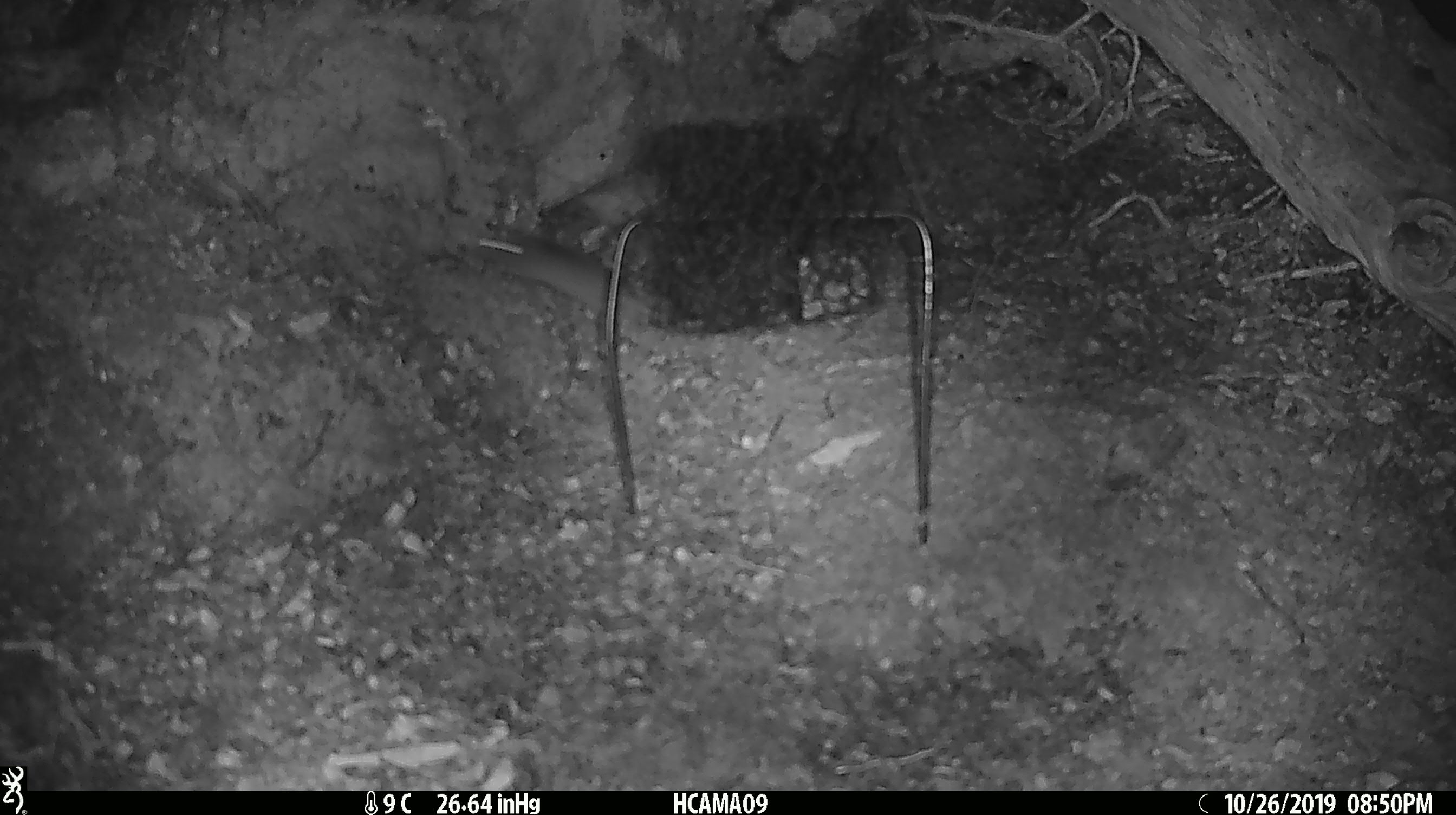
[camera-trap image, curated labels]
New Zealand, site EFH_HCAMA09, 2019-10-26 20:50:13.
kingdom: Animalia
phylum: Chordata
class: Mammalia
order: Rodentia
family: Muridae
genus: Mus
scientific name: Mus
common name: mouse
Mouse (Mus).